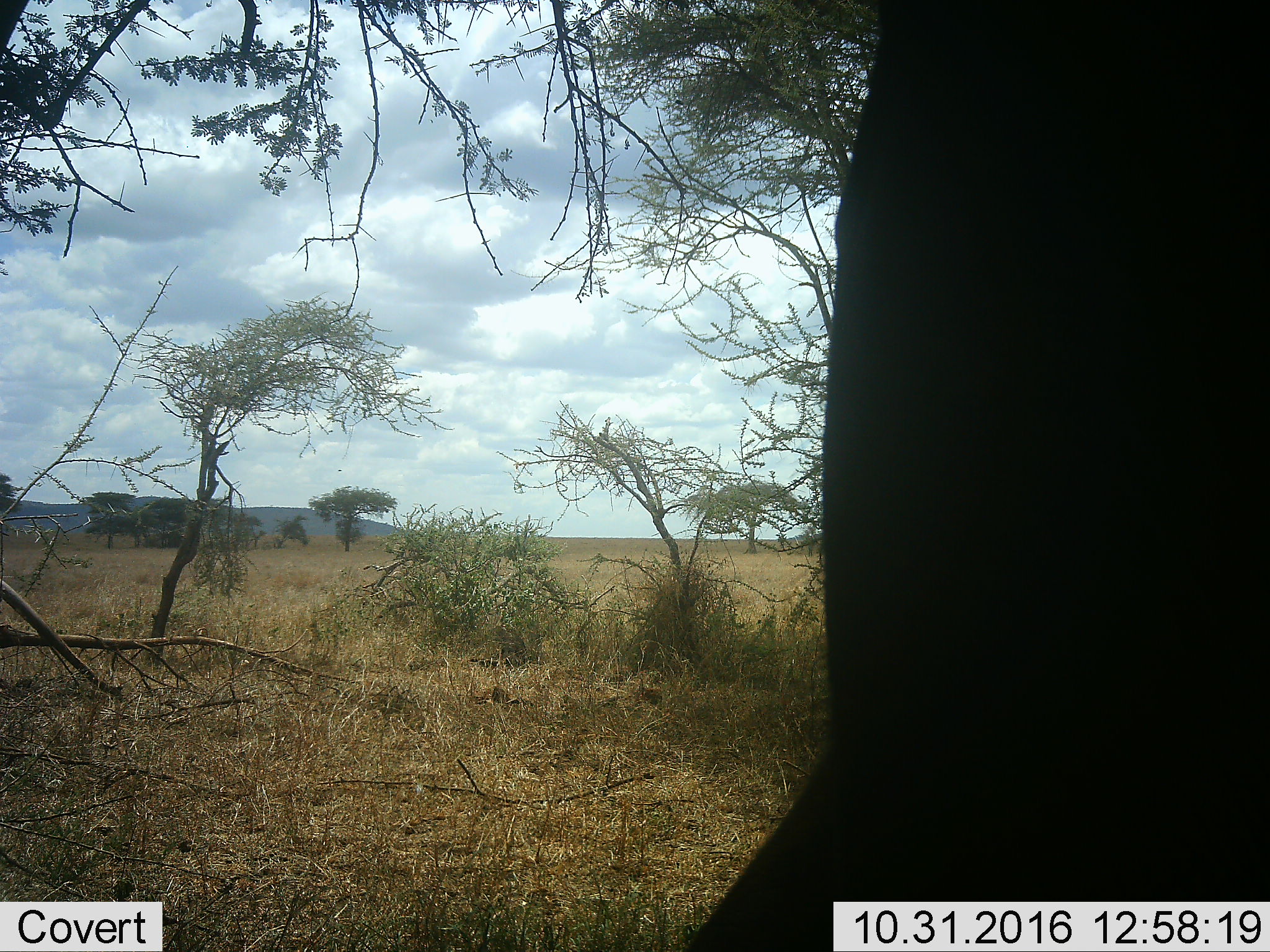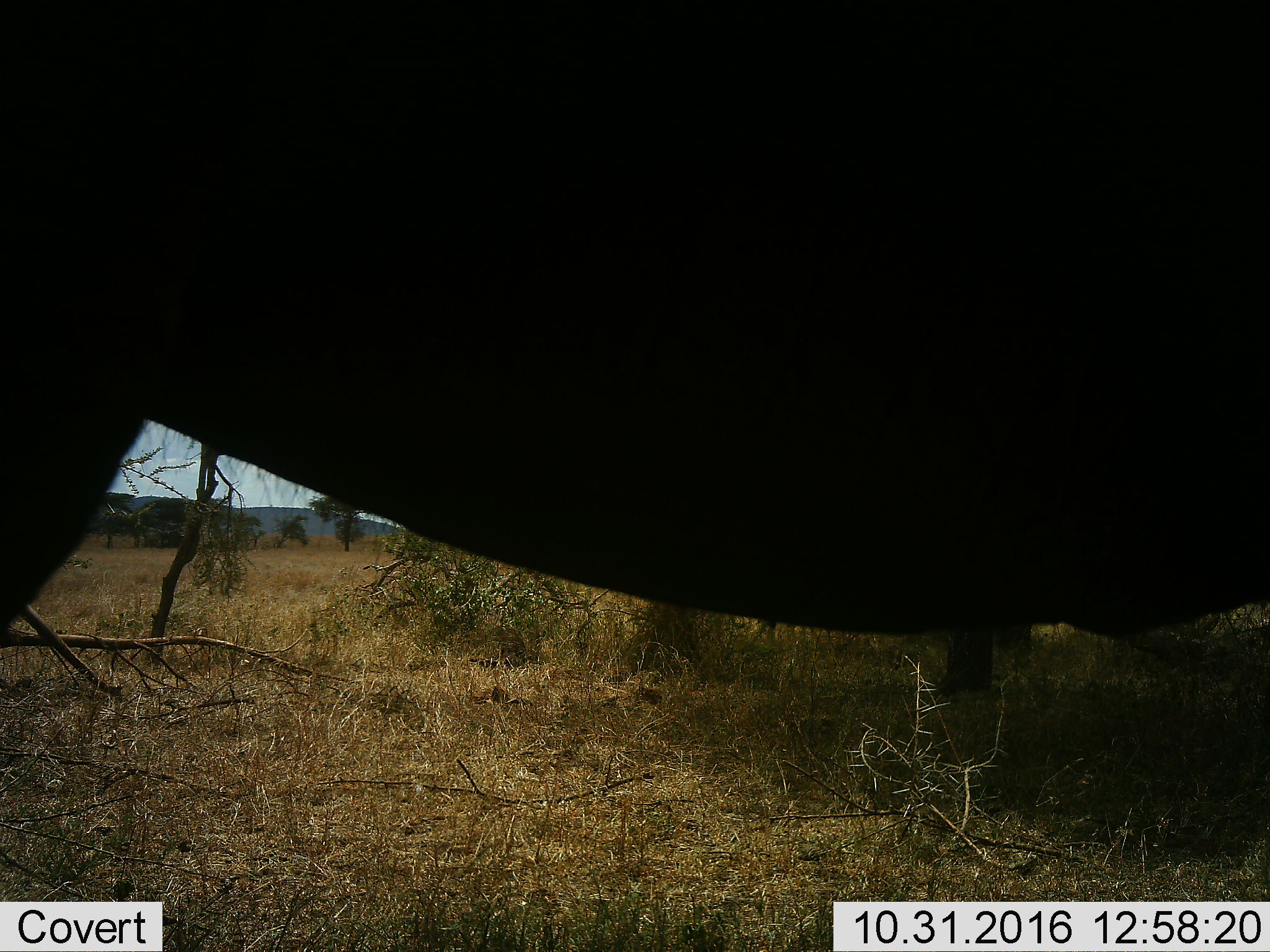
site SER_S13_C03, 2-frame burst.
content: unidentified animal